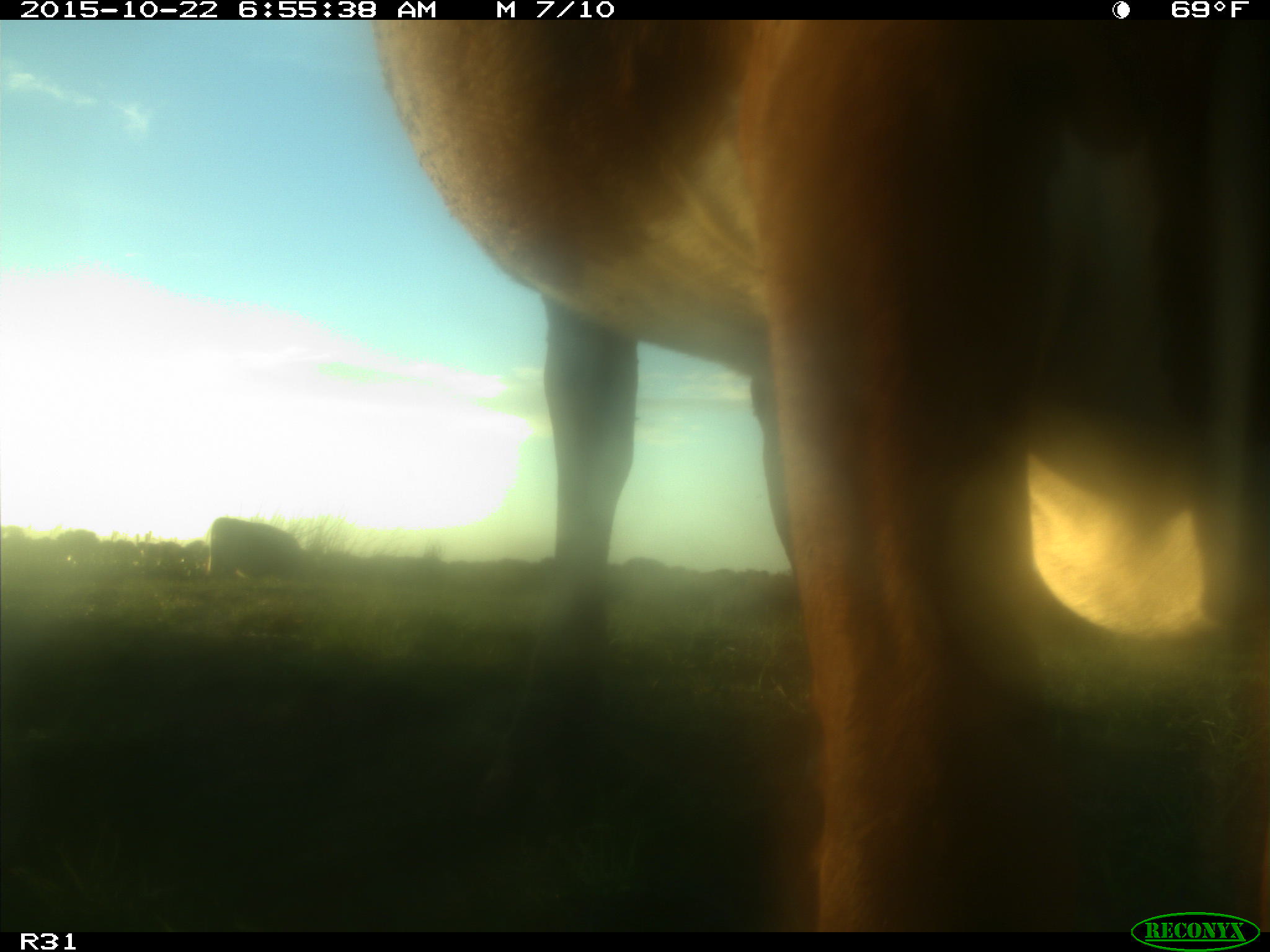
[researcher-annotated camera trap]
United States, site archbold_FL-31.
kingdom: Animalia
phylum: Chordata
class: Mammalia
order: Artiodactyla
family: Bovidae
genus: Bos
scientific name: Bos taurus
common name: domestic cow